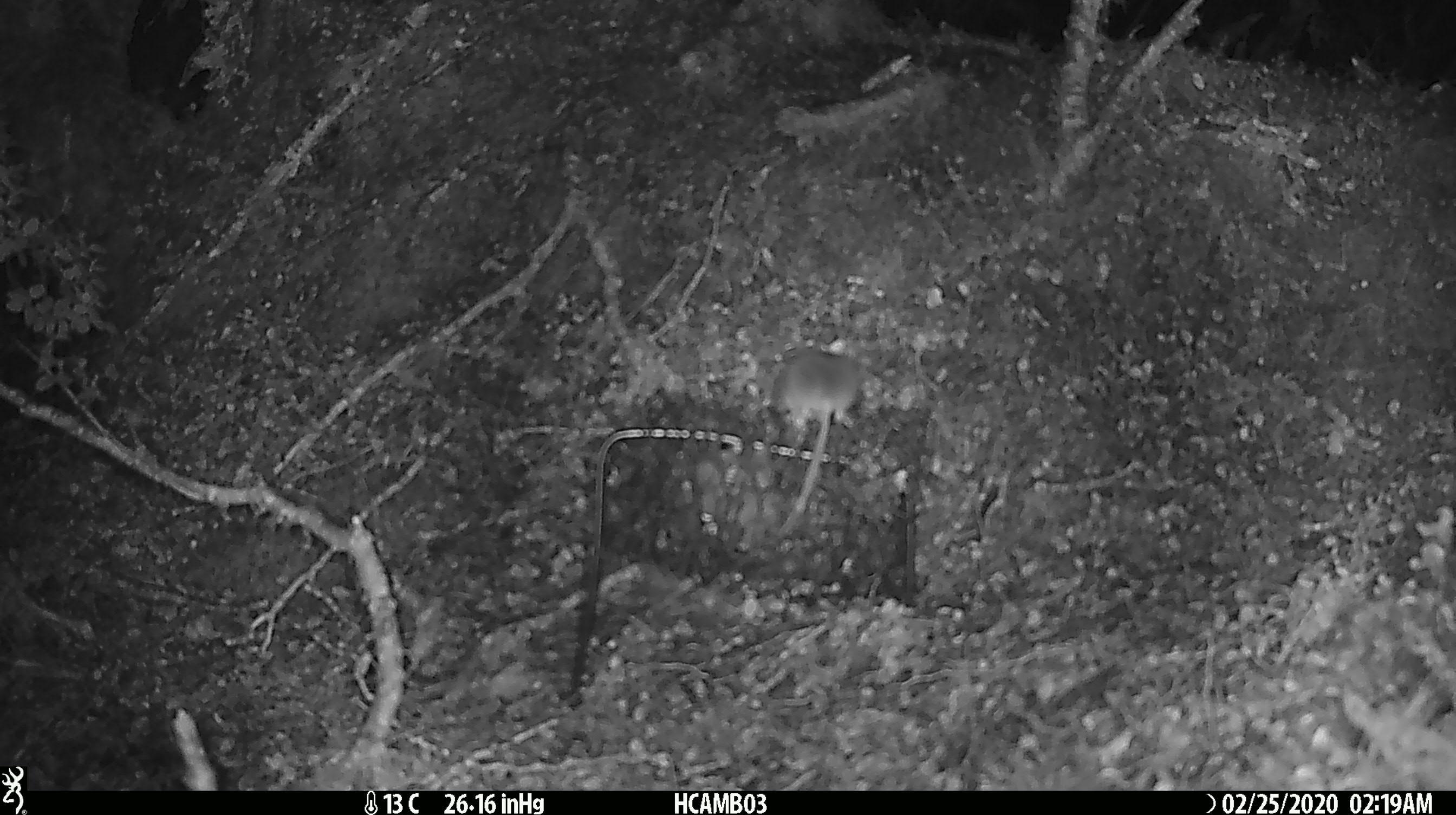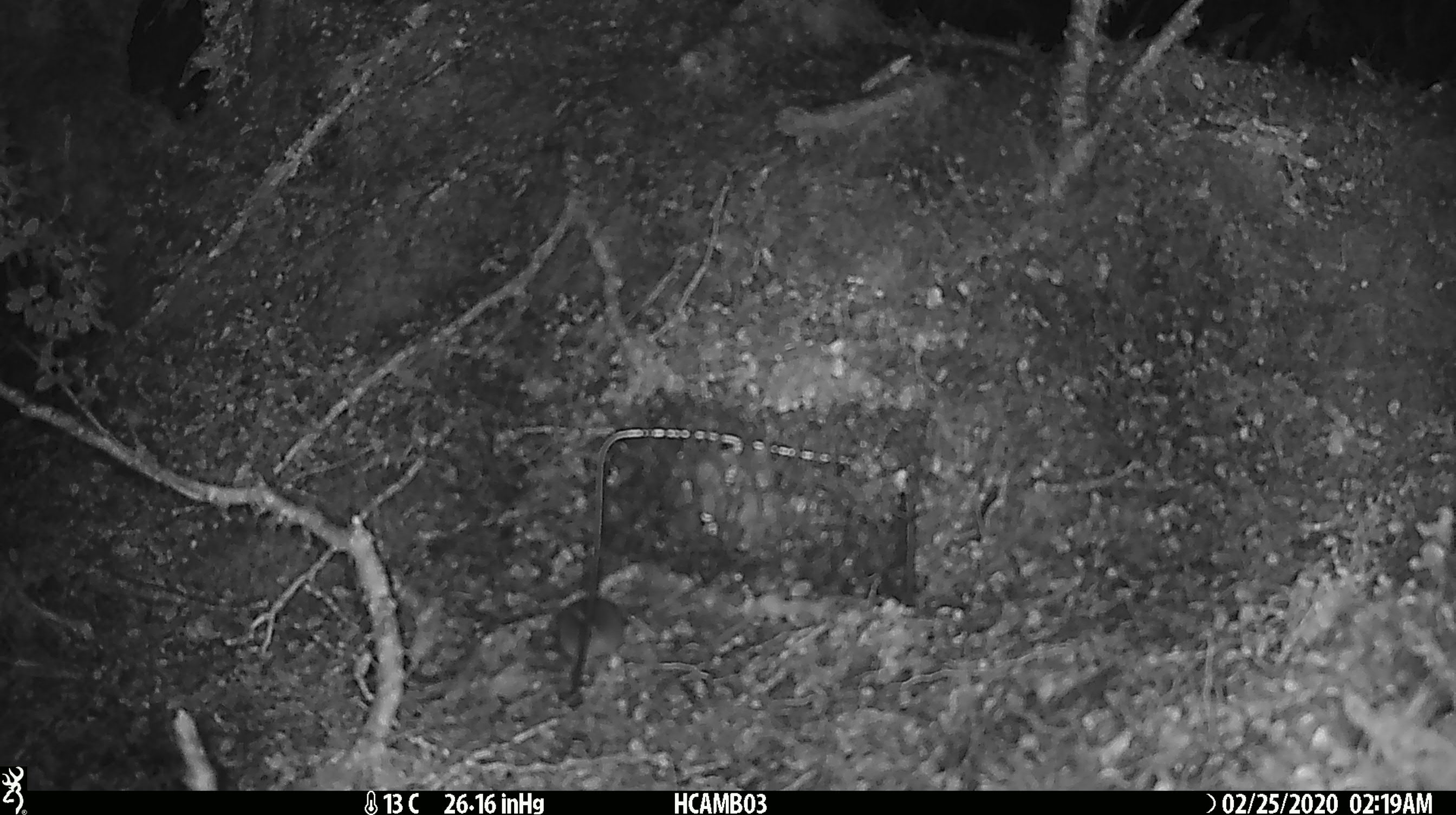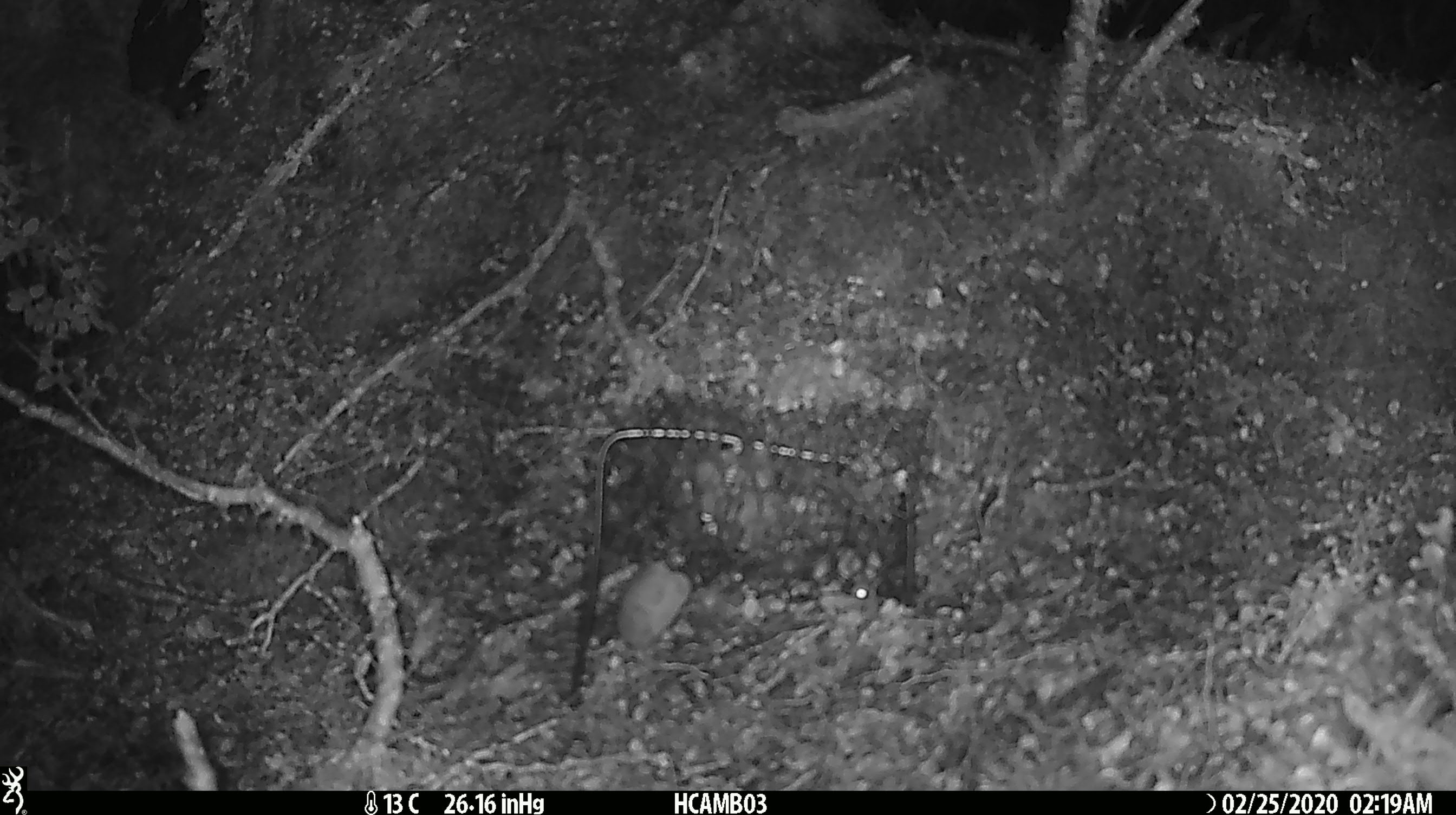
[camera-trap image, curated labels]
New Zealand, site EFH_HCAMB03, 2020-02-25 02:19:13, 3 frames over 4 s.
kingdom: Animalia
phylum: Chordata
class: Mammalia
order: Rodentia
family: Muridae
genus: Mus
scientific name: Mus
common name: mouse